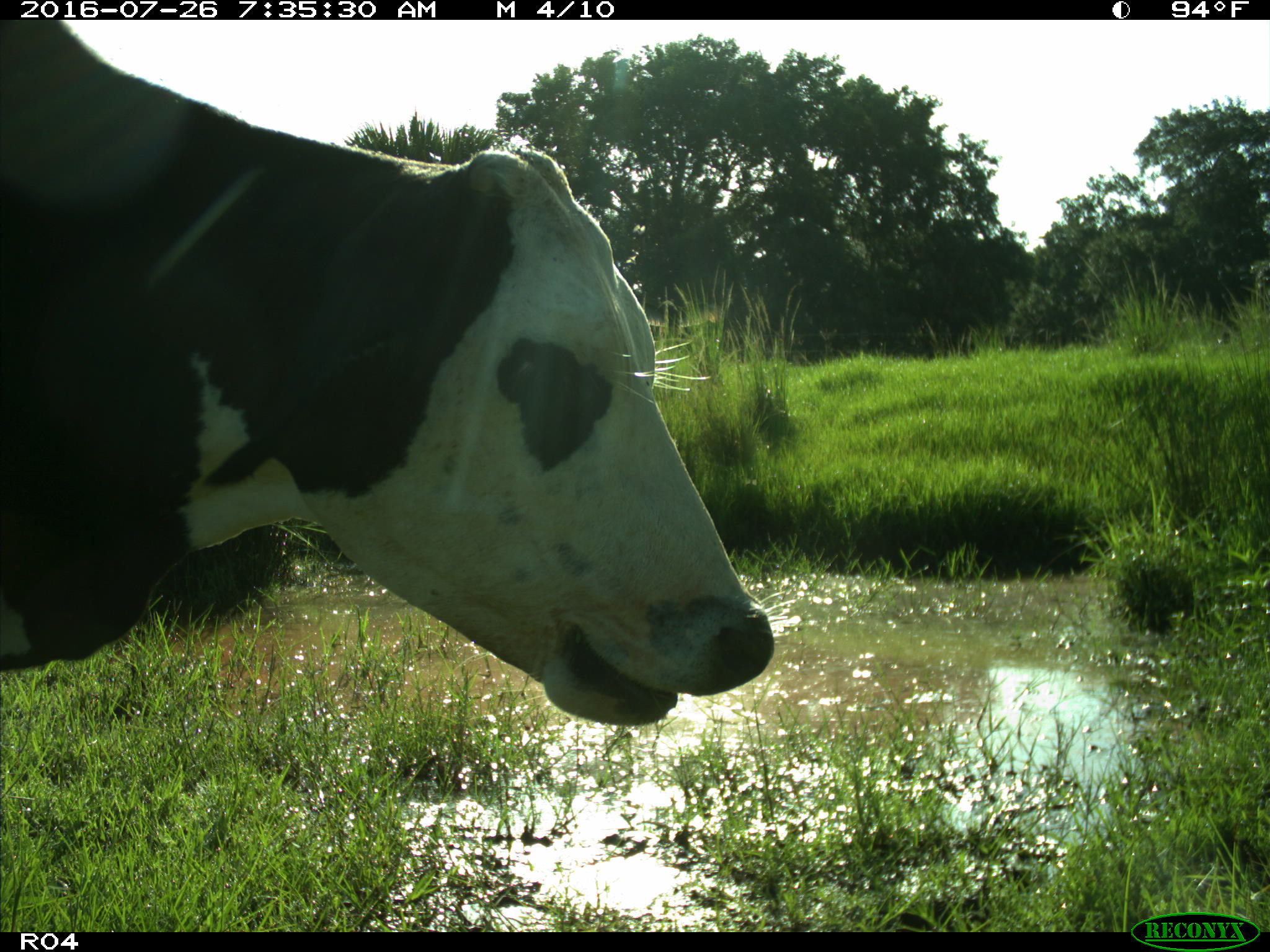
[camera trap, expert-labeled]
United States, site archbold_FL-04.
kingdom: Animalia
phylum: Chordata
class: Mammalia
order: Artiodactyla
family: Bovidae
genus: Bos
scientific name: Bos taurus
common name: domestic cow